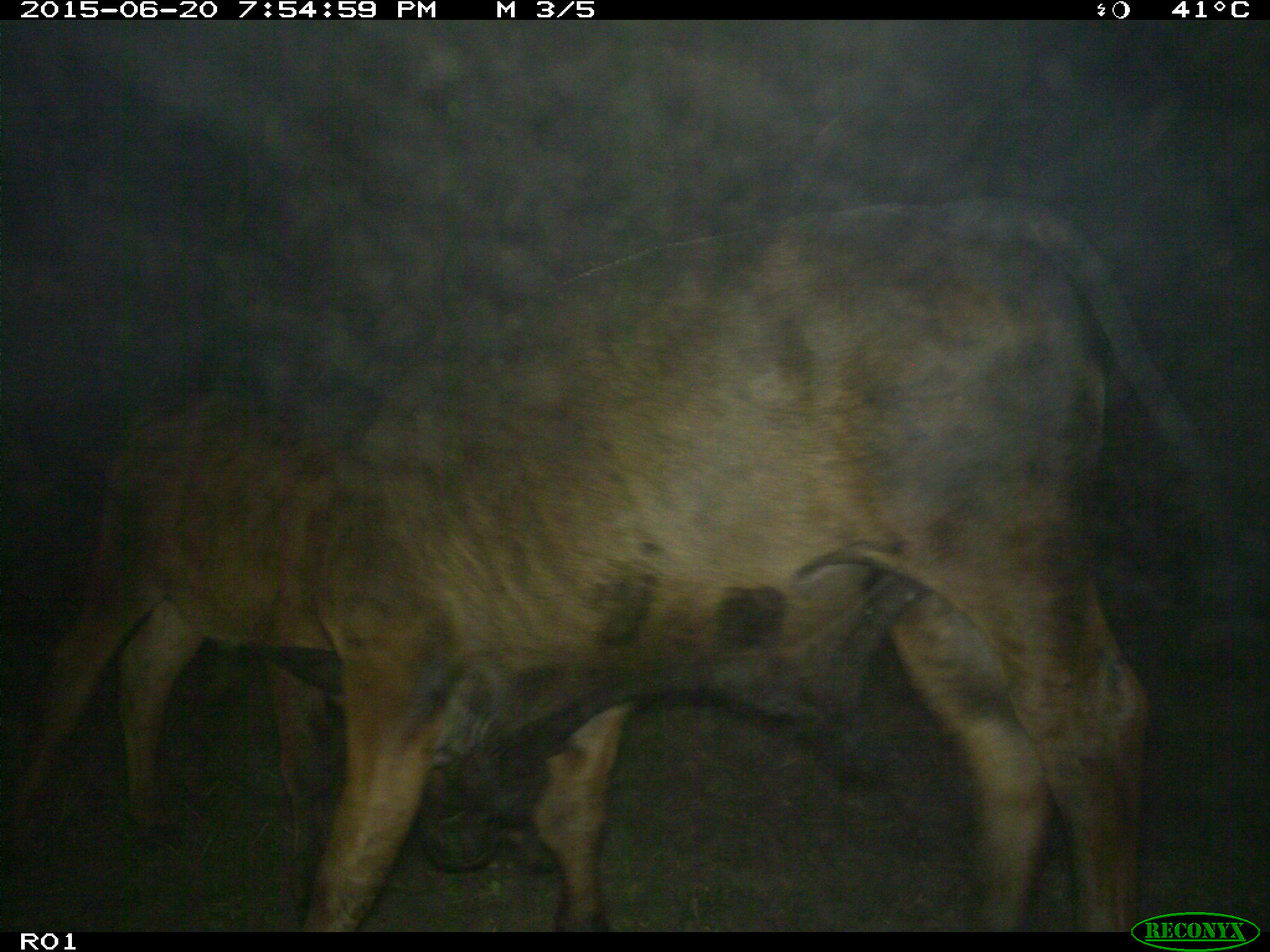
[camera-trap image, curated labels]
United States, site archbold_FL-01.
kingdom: Animalia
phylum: Chordata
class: Mammalia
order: Artiodactyla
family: Bovidae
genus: Bos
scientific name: Bos taurus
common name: domestic cow